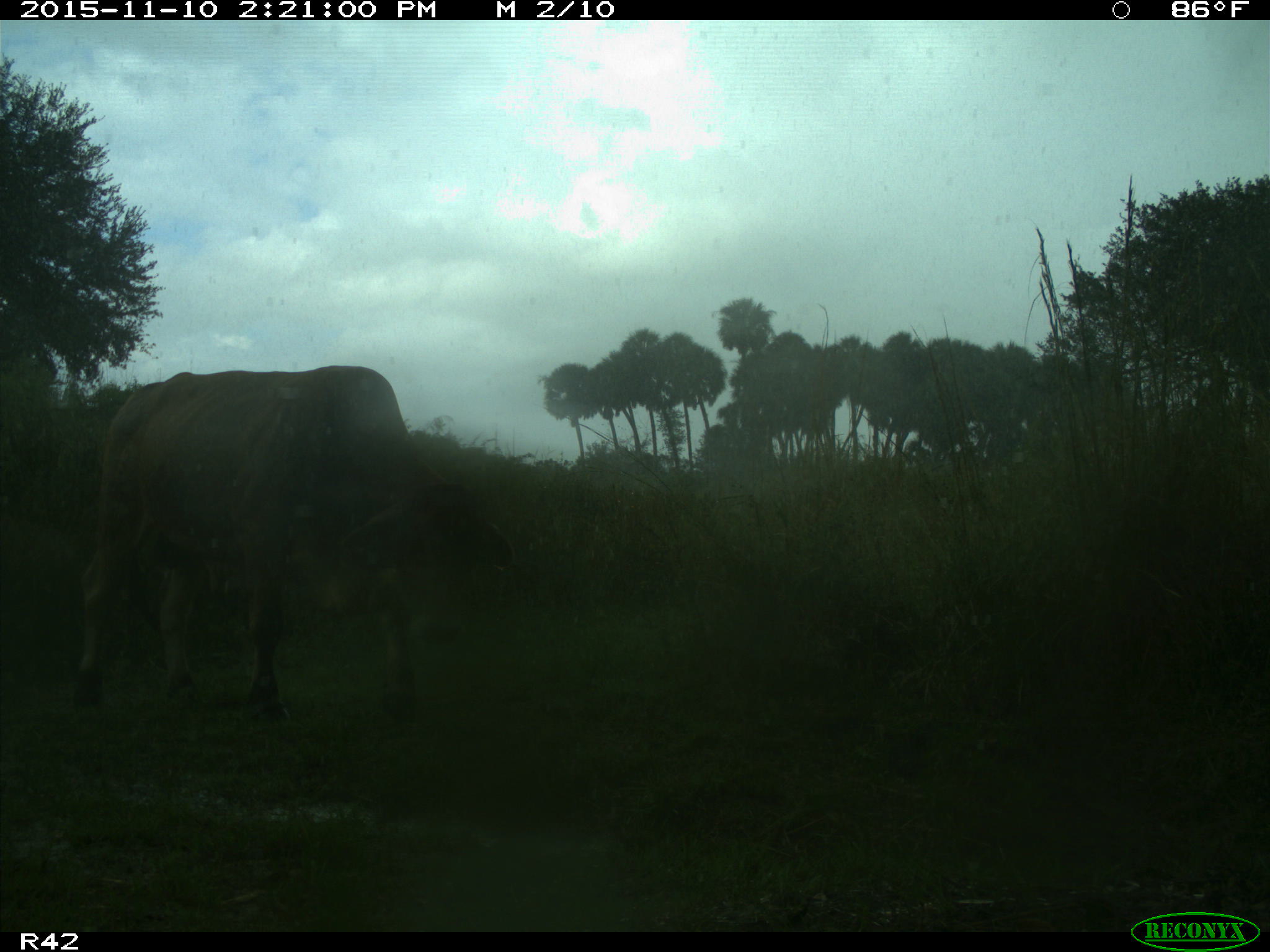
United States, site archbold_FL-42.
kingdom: Animalia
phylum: Chordata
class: Mammalia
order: Artiodactyla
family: Bovidae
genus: Bos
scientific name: Bos taurus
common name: domestic cow